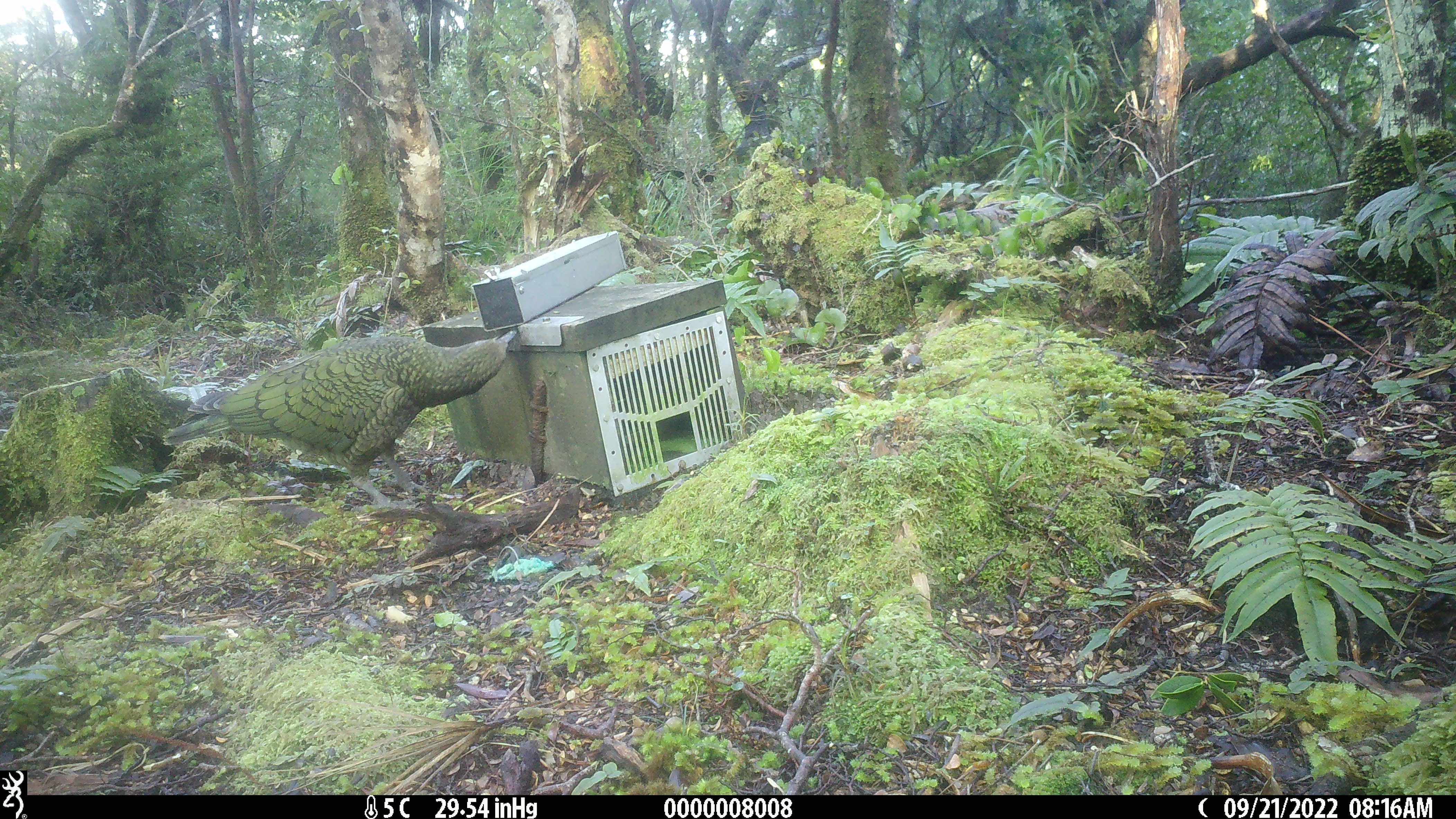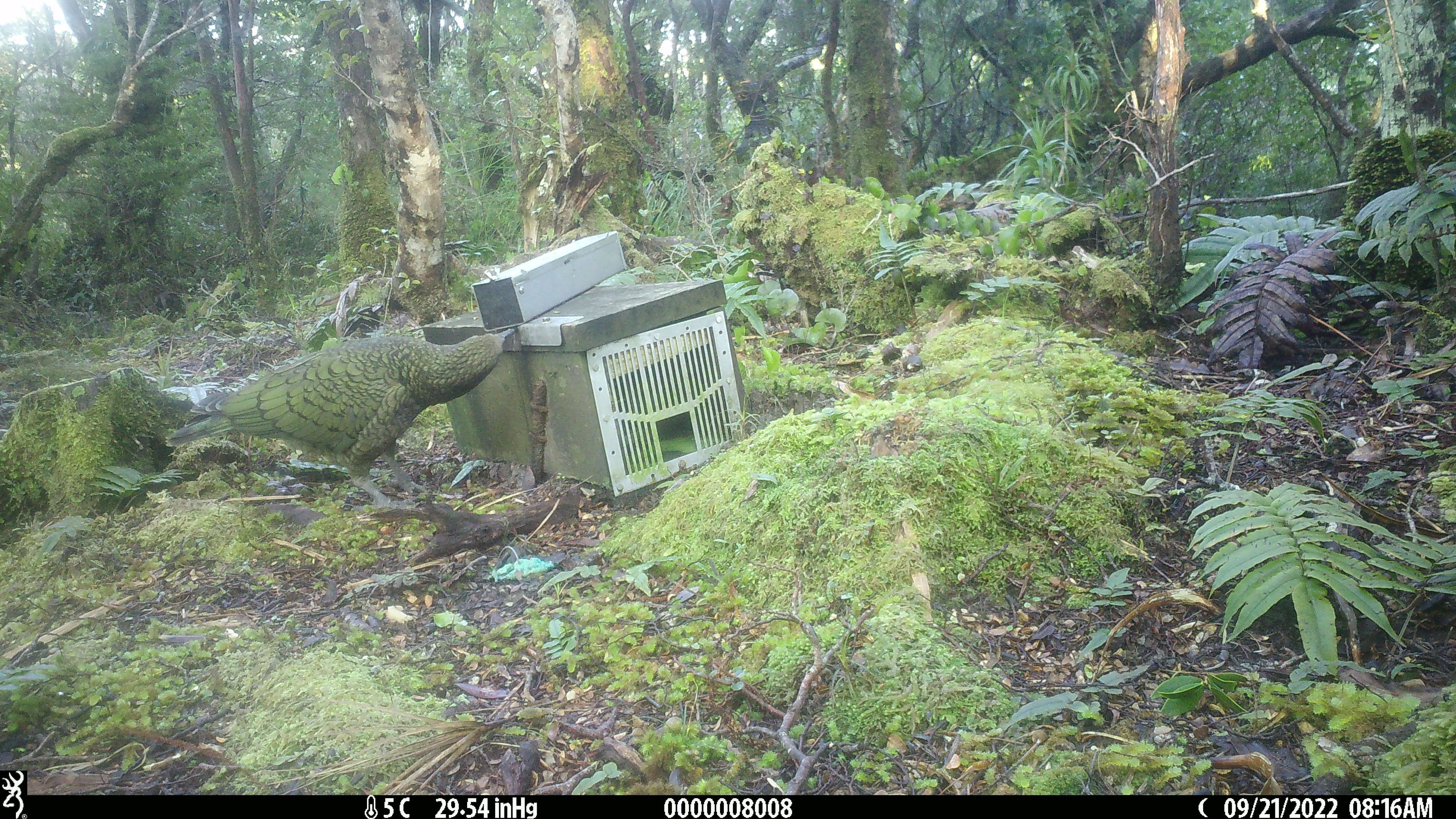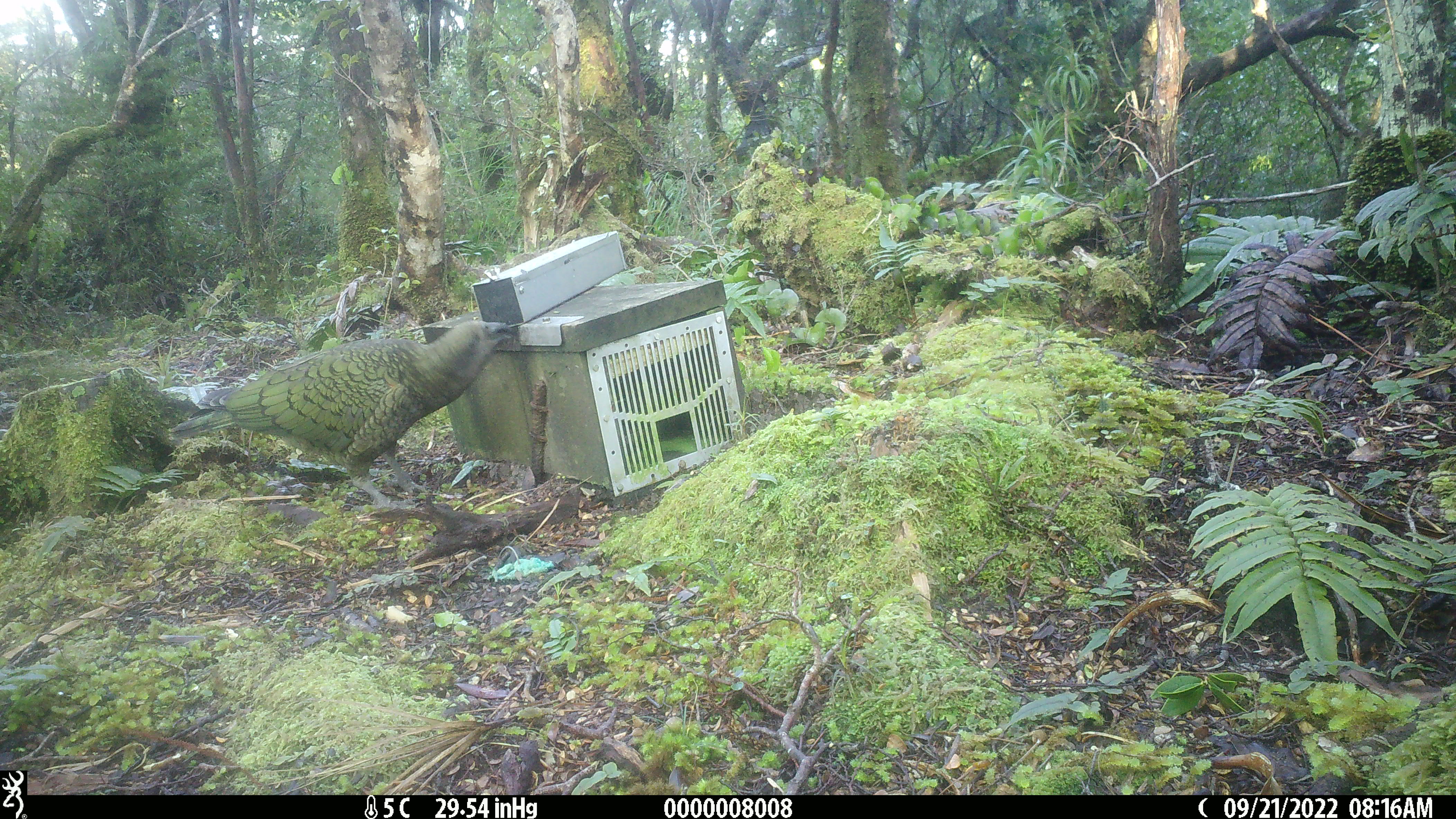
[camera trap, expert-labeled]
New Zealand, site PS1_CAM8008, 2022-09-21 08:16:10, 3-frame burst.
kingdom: Animalia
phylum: Chordata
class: Aves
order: Psittaciformes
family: Strigopidae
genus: Nestor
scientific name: Nestor notabilis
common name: kea